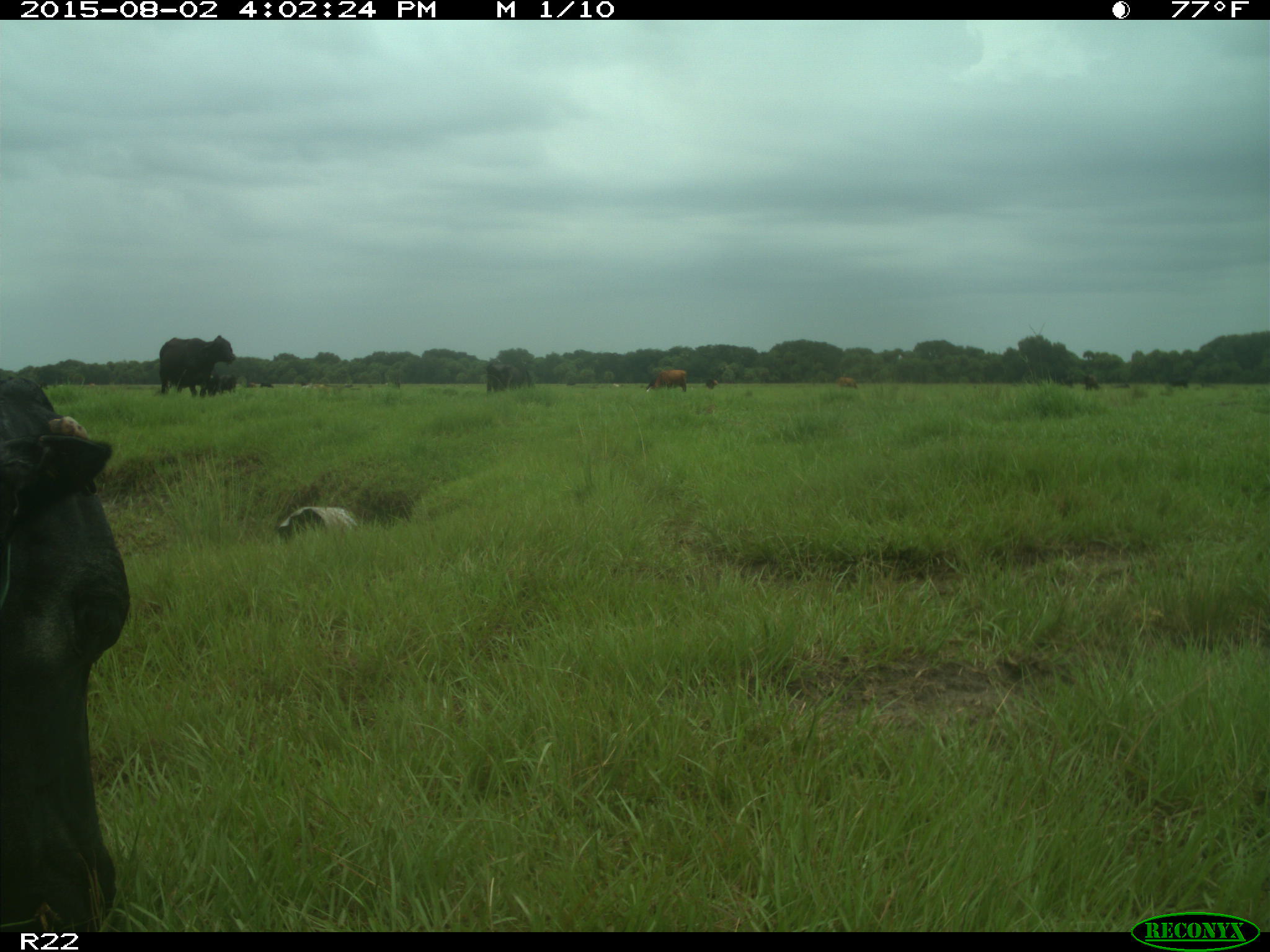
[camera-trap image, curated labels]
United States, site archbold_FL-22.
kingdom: Animalia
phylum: Chordata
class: Mammalia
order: Artiodactyla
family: Bovidae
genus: Bos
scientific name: Bos taurus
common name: domestic cow